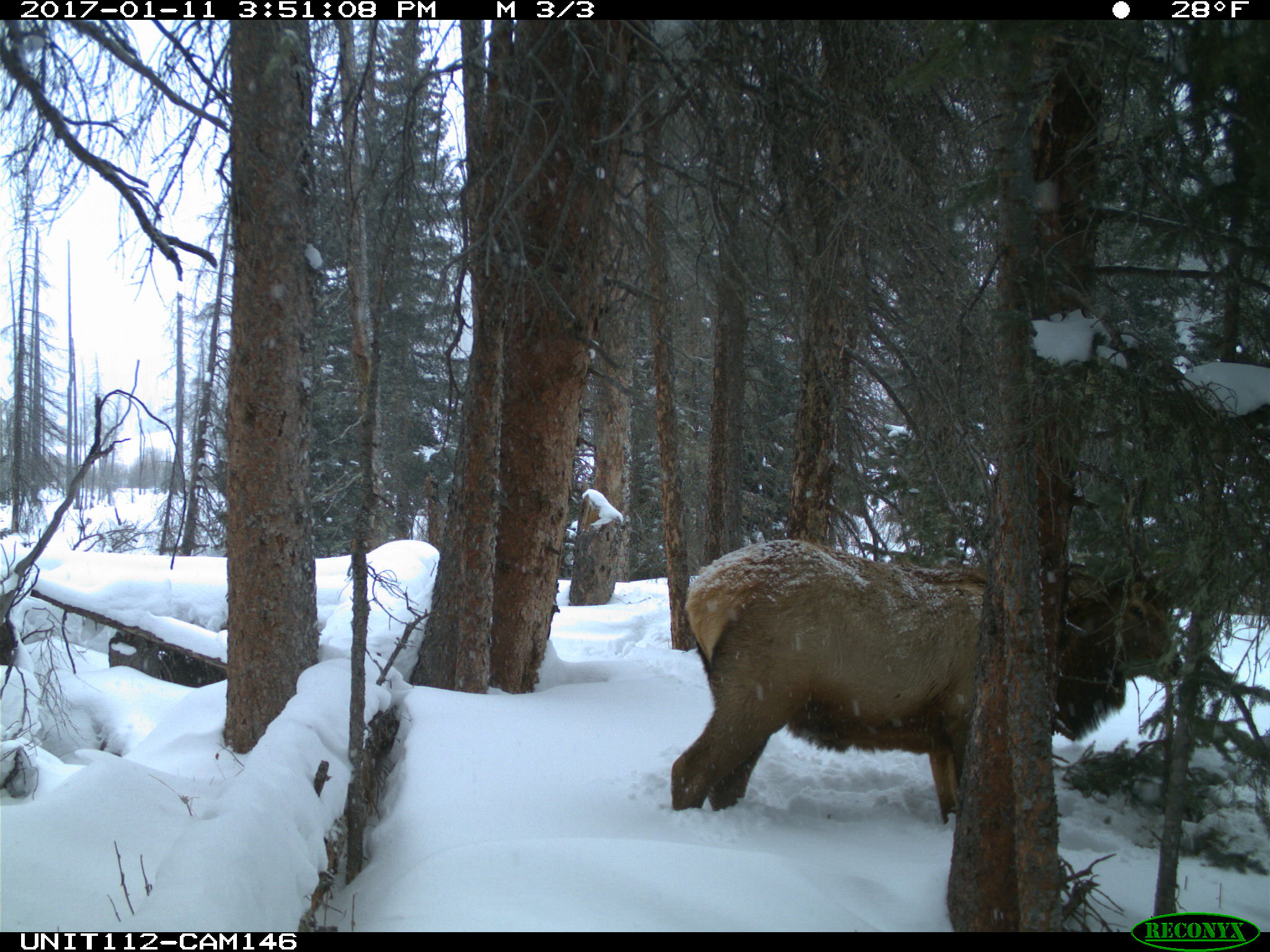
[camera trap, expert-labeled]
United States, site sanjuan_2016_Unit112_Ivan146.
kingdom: Animalia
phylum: Chordata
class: Mammalia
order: Artiodactyla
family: Cervidae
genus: Cervus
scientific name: Cervus elaphus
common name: red deer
Cervus elaphus (red deer).